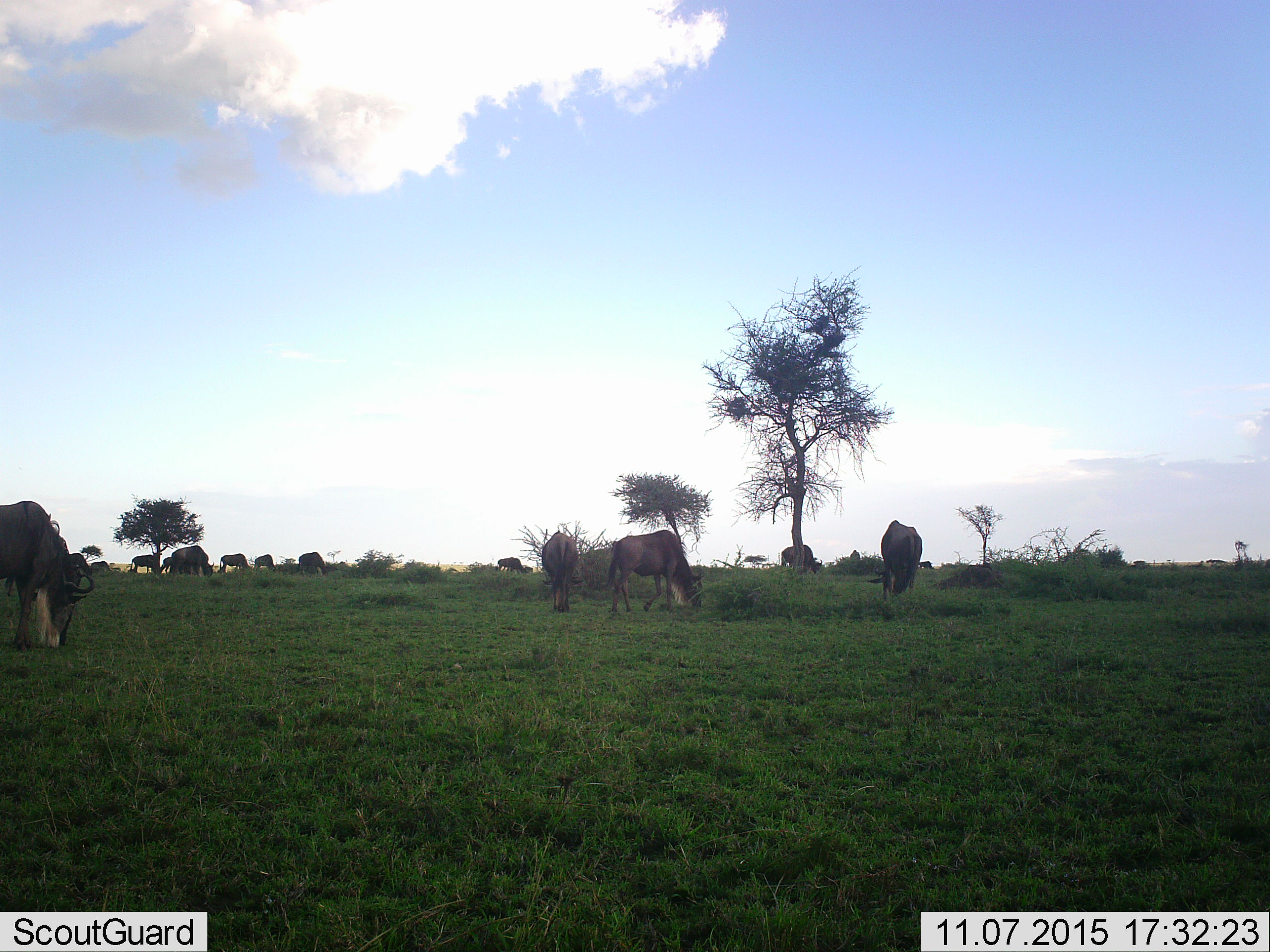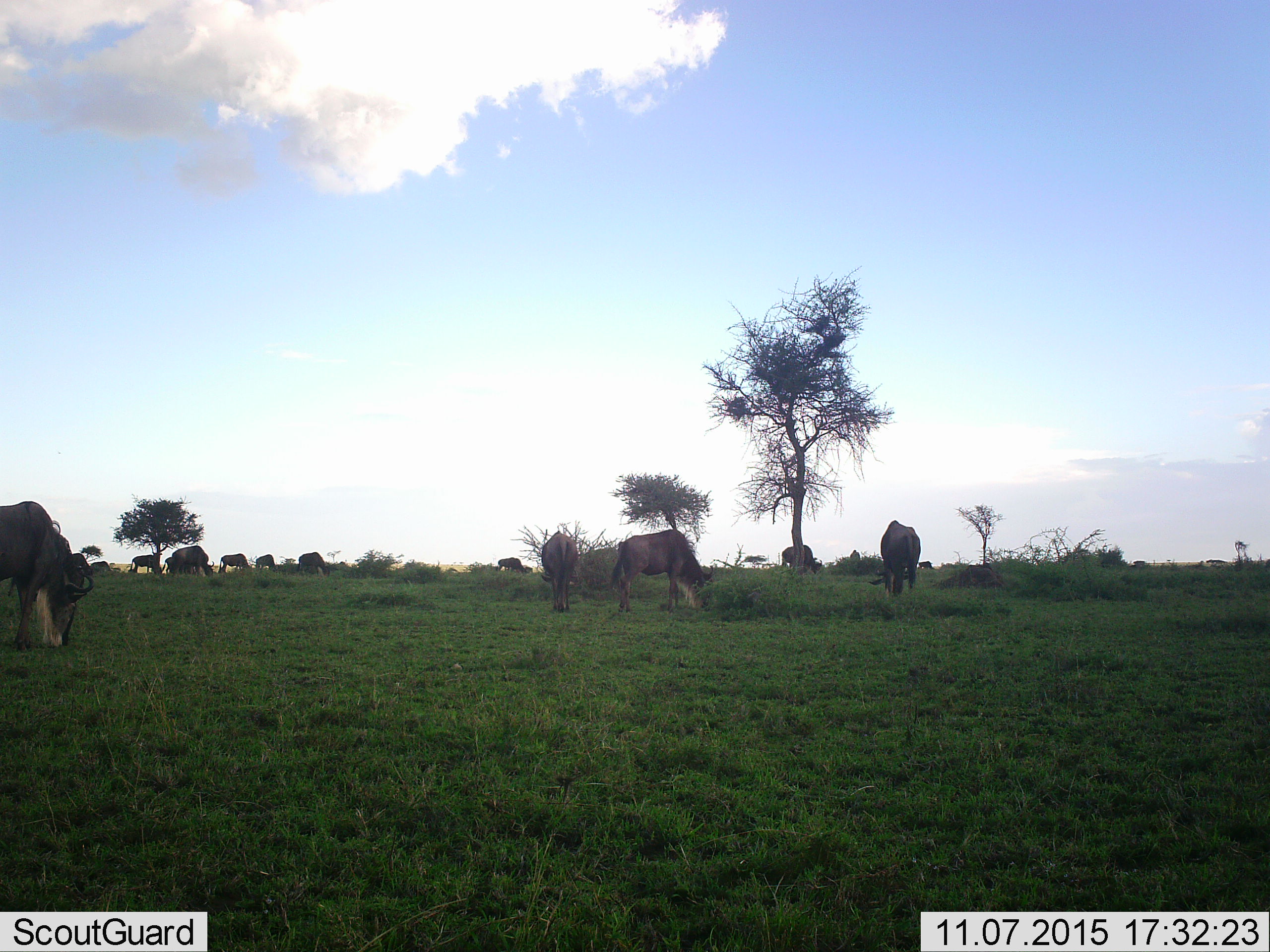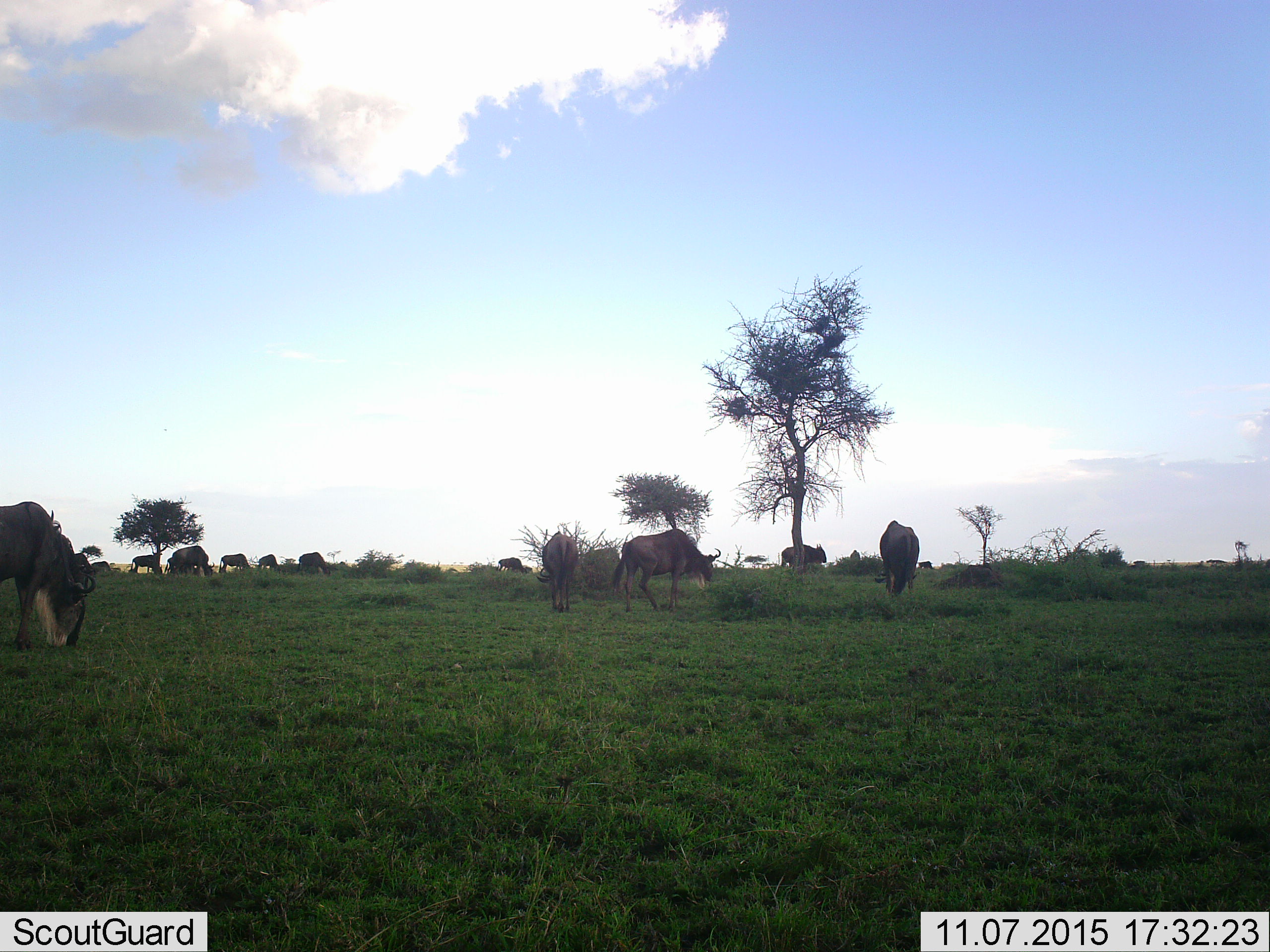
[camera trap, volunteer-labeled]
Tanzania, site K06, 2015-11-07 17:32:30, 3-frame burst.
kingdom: Animalia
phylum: Chordata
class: Mammalia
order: Artiodactyla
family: Bovidae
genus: Connochaetes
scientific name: Connochaetes taurinus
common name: blue wildebeest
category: wildebeest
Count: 11-50.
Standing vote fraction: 56%.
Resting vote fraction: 22%.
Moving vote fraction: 44%.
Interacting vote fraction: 0%.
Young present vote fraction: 11%.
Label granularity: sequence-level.